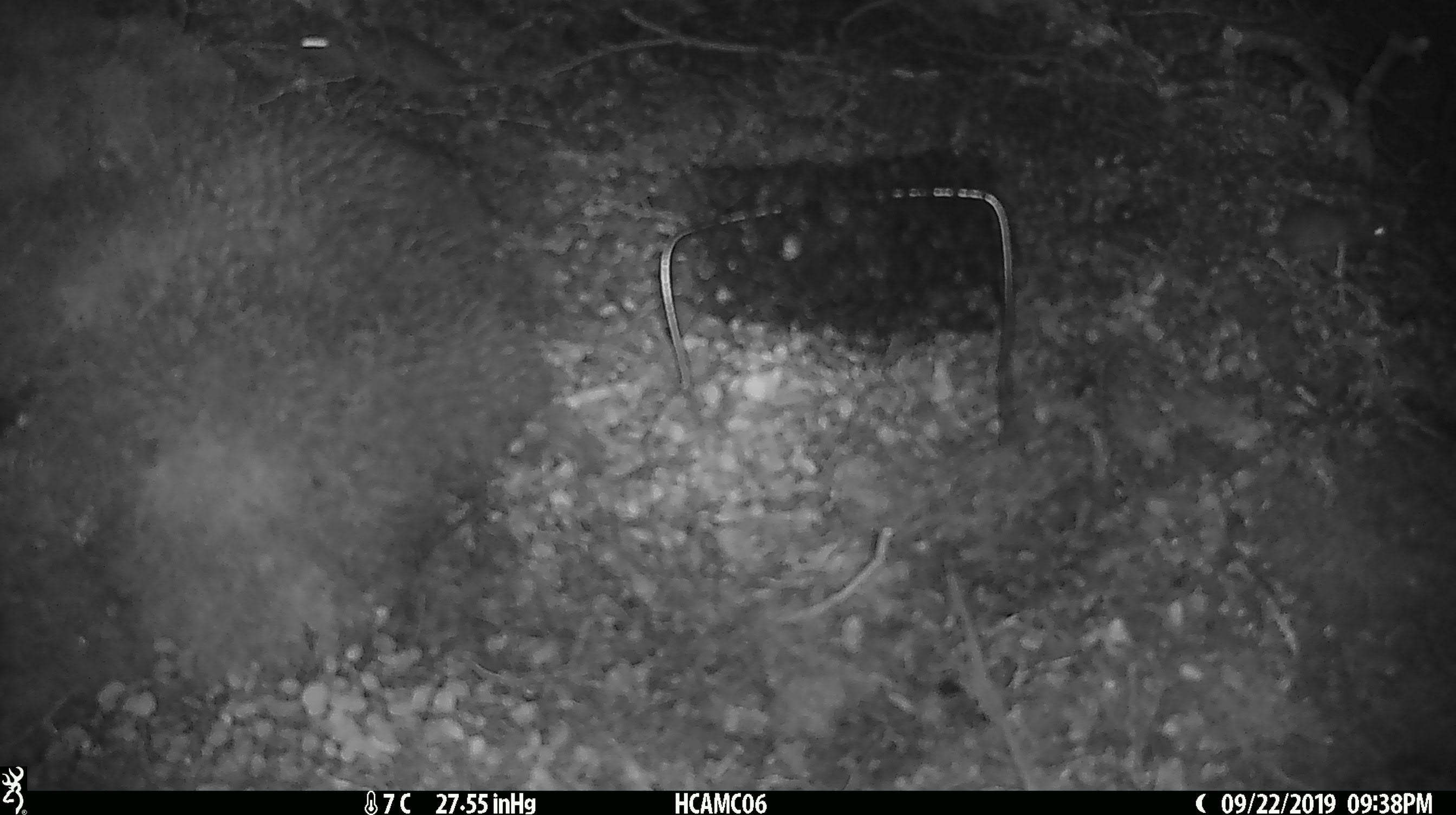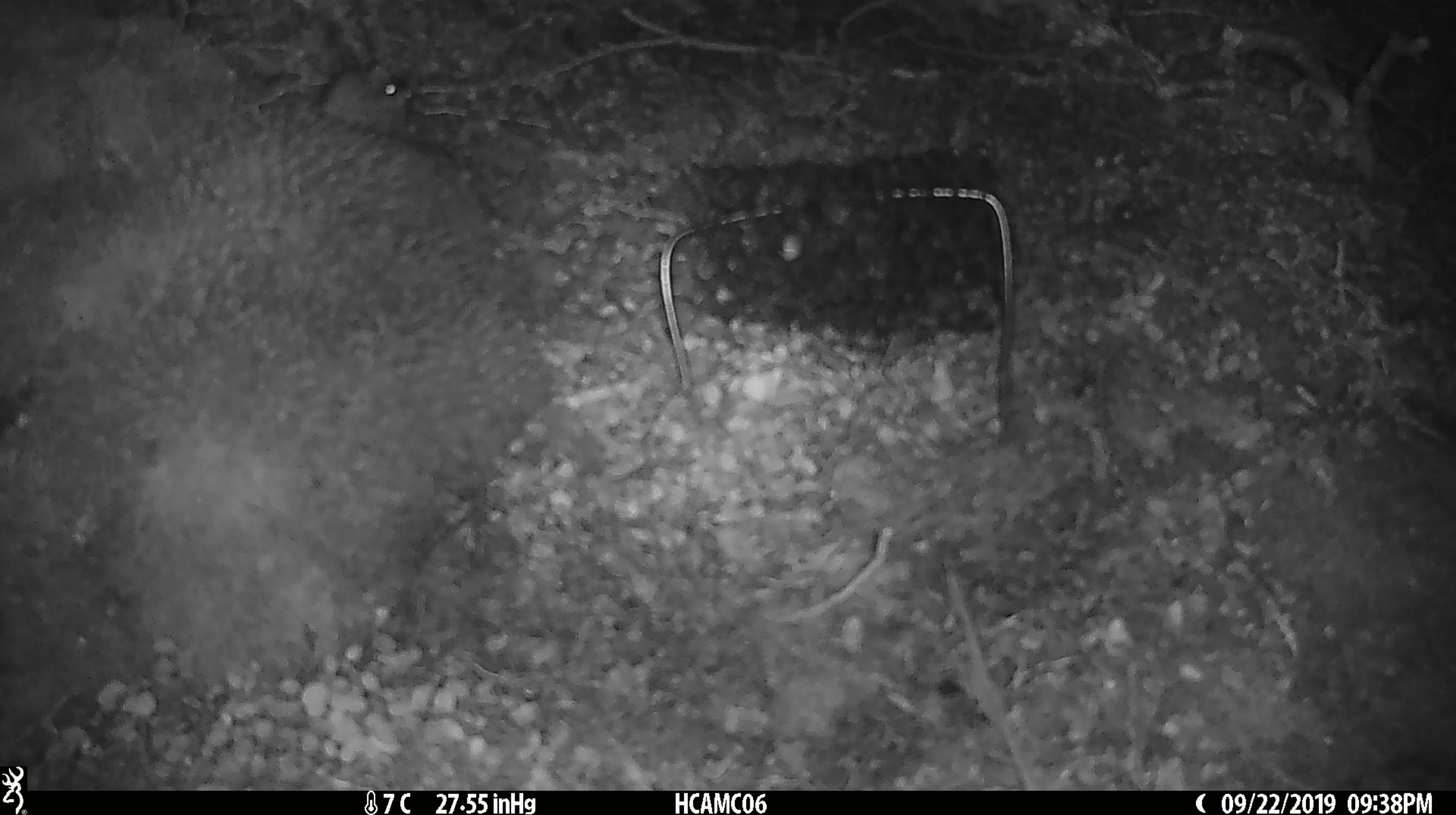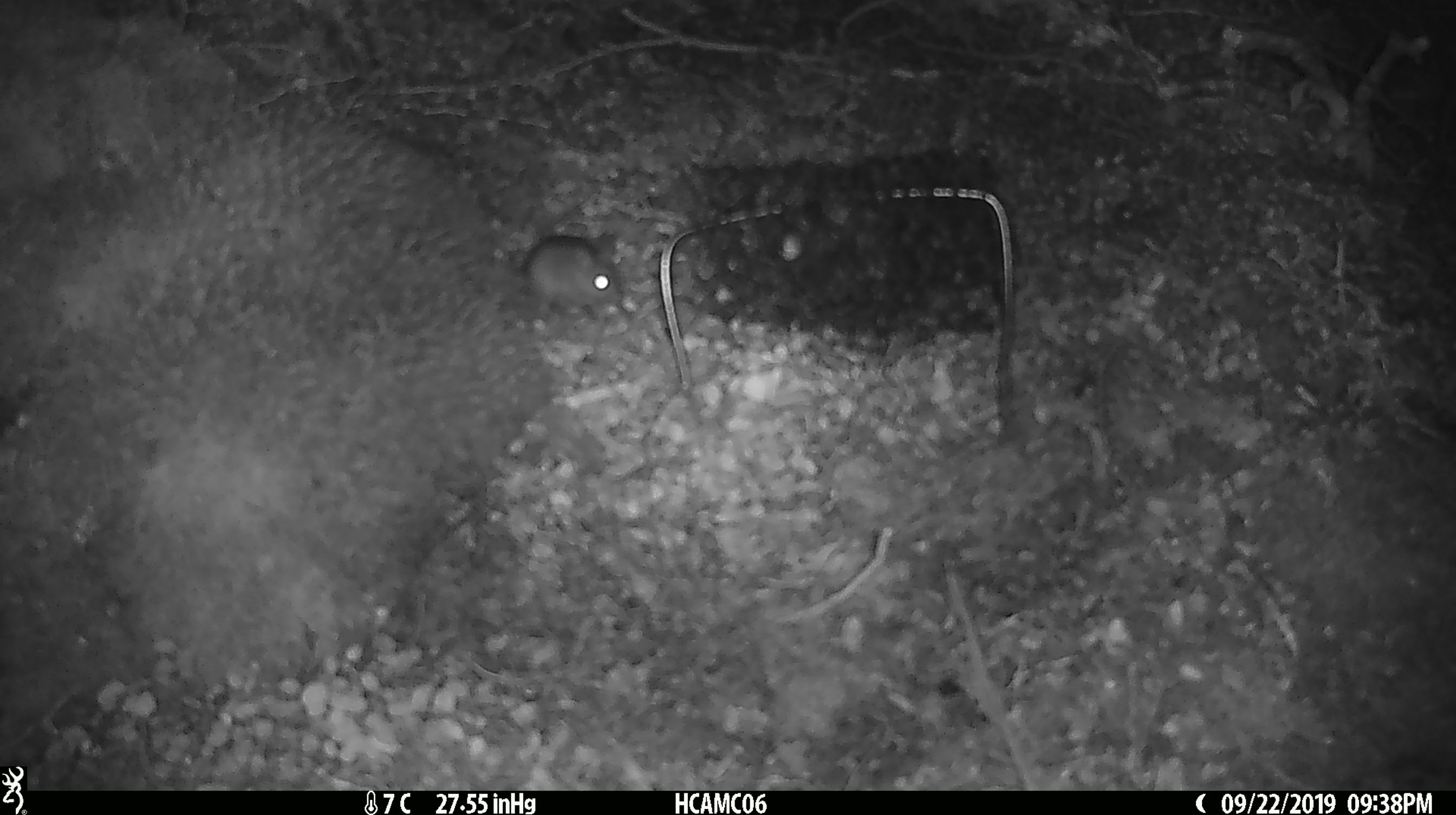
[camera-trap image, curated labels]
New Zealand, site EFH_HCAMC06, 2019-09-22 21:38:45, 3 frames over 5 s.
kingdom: Animalia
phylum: Chordata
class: Mammalia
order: Rodentia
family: Muridae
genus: Mus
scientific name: Mus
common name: mouse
Mouse (Mus).